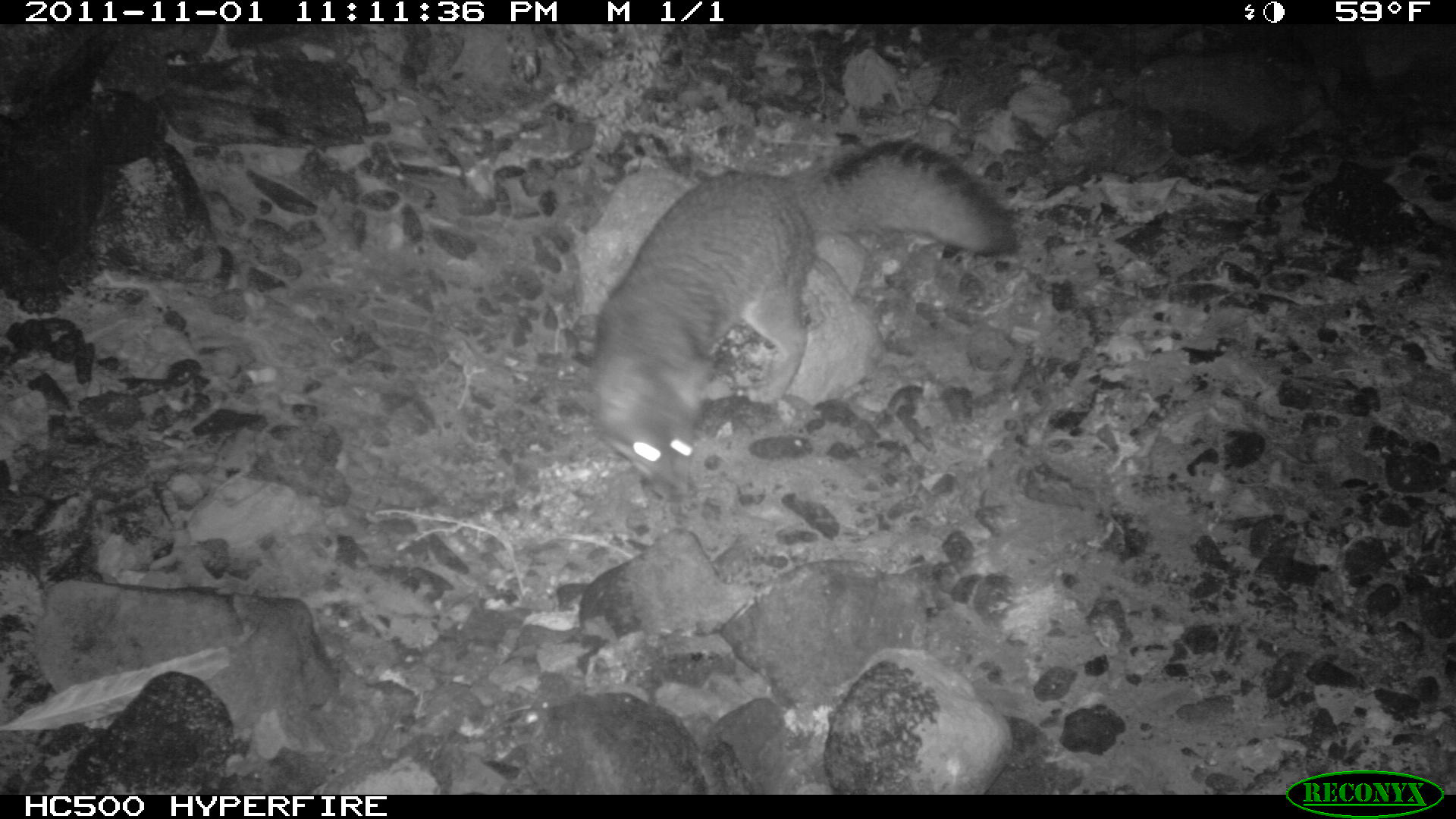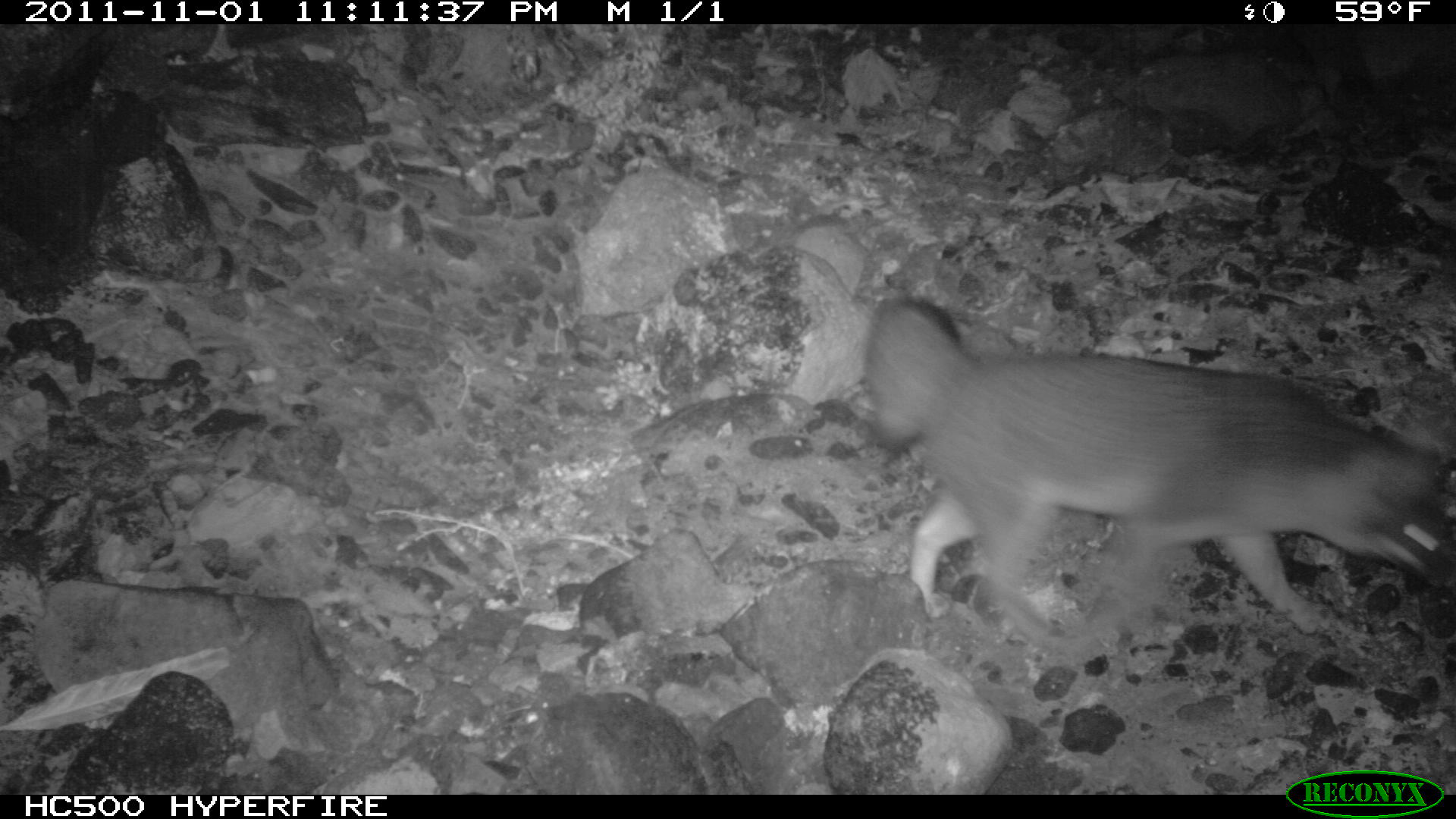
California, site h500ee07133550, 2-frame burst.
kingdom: Animalia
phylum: Chordata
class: Mammalia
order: Carnivora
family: Canidae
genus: Urocyon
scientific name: Urocyon littoralis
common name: island fox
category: fox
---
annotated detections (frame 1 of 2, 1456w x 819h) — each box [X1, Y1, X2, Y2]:
fox: [586, 138, 1018, 504]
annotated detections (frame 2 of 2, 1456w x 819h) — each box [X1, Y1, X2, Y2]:
fox: [861, 298, 1454, 657]